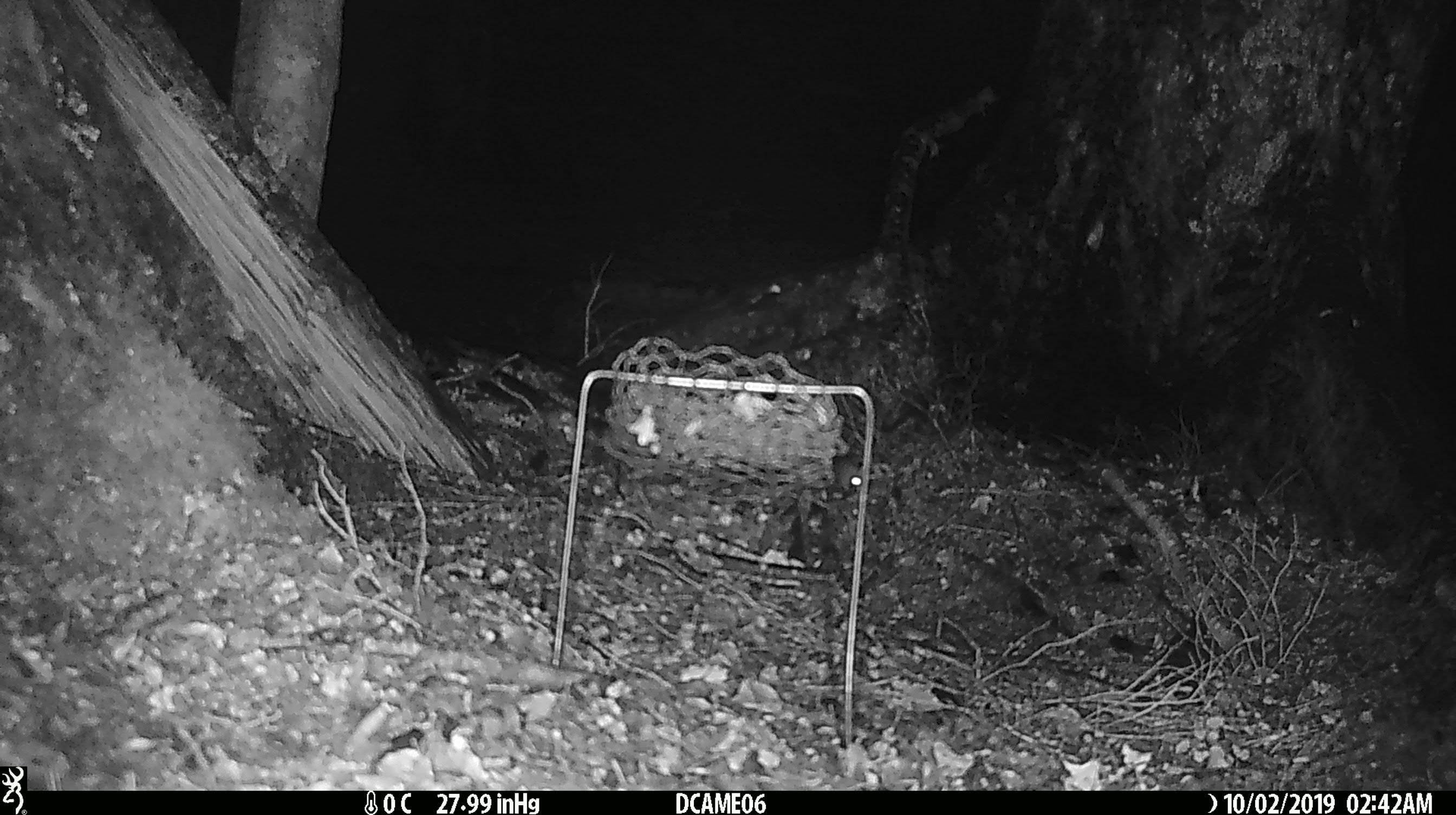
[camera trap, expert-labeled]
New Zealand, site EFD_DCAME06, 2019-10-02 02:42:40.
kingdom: Animalia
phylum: Chordata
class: Mammalia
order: Rodentia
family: Muridae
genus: Mus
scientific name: Mus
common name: mouse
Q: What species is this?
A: Mouse (Mus).